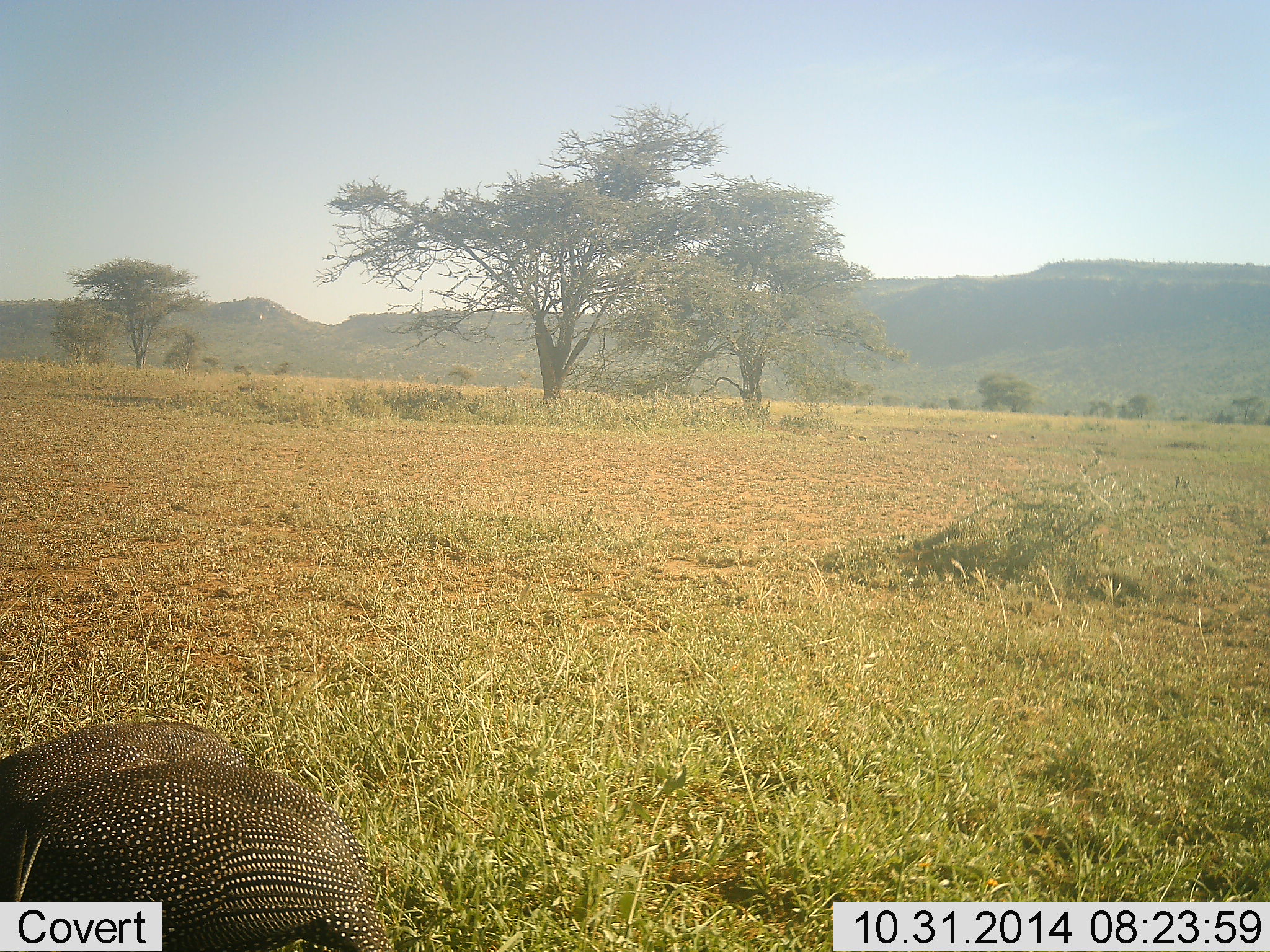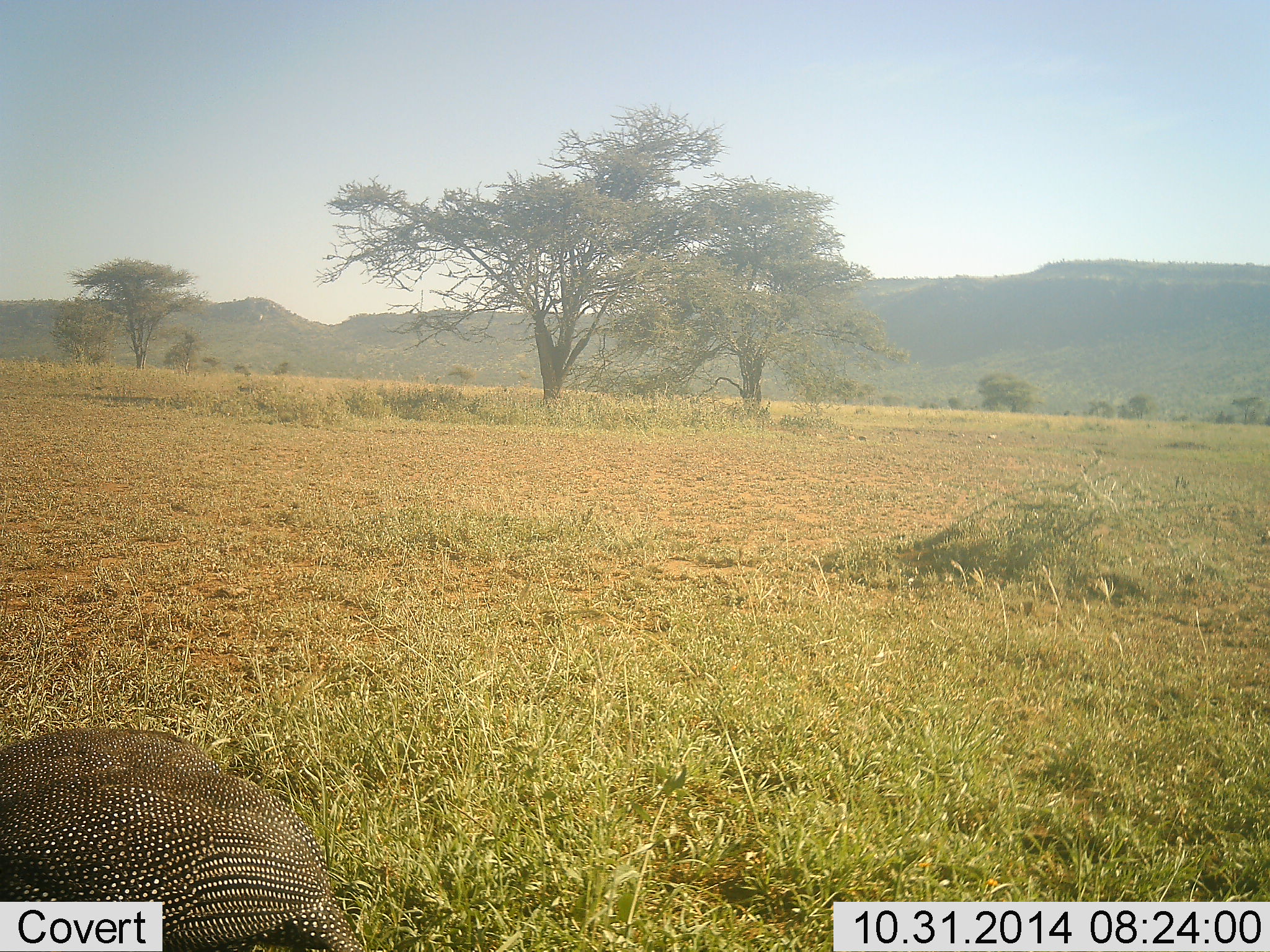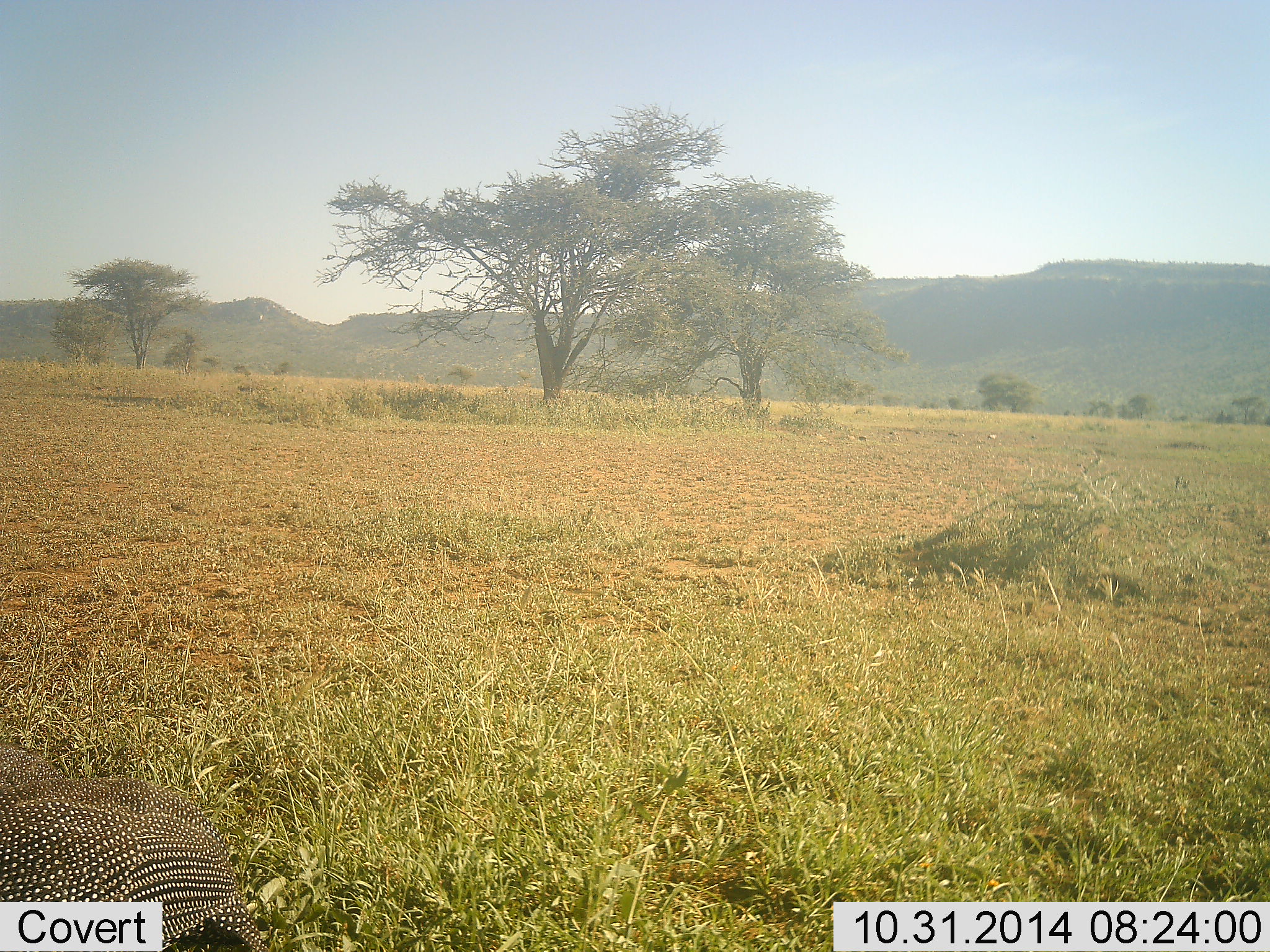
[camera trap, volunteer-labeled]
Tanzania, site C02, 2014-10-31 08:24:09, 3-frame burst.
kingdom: Animalia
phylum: Chordata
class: Aves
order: Galliformes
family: Numididae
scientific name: Numididae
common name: guinea fowl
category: guineafowl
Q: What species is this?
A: Guineafowl (guinea fowl) (Numididae).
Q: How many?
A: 1.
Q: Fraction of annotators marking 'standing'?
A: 10%.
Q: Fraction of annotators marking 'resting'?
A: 10%.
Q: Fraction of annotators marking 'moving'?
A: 60%.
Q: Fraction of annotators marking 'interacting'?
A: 0%.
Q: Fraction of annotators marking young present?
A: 0%.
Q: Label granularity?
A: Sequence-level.